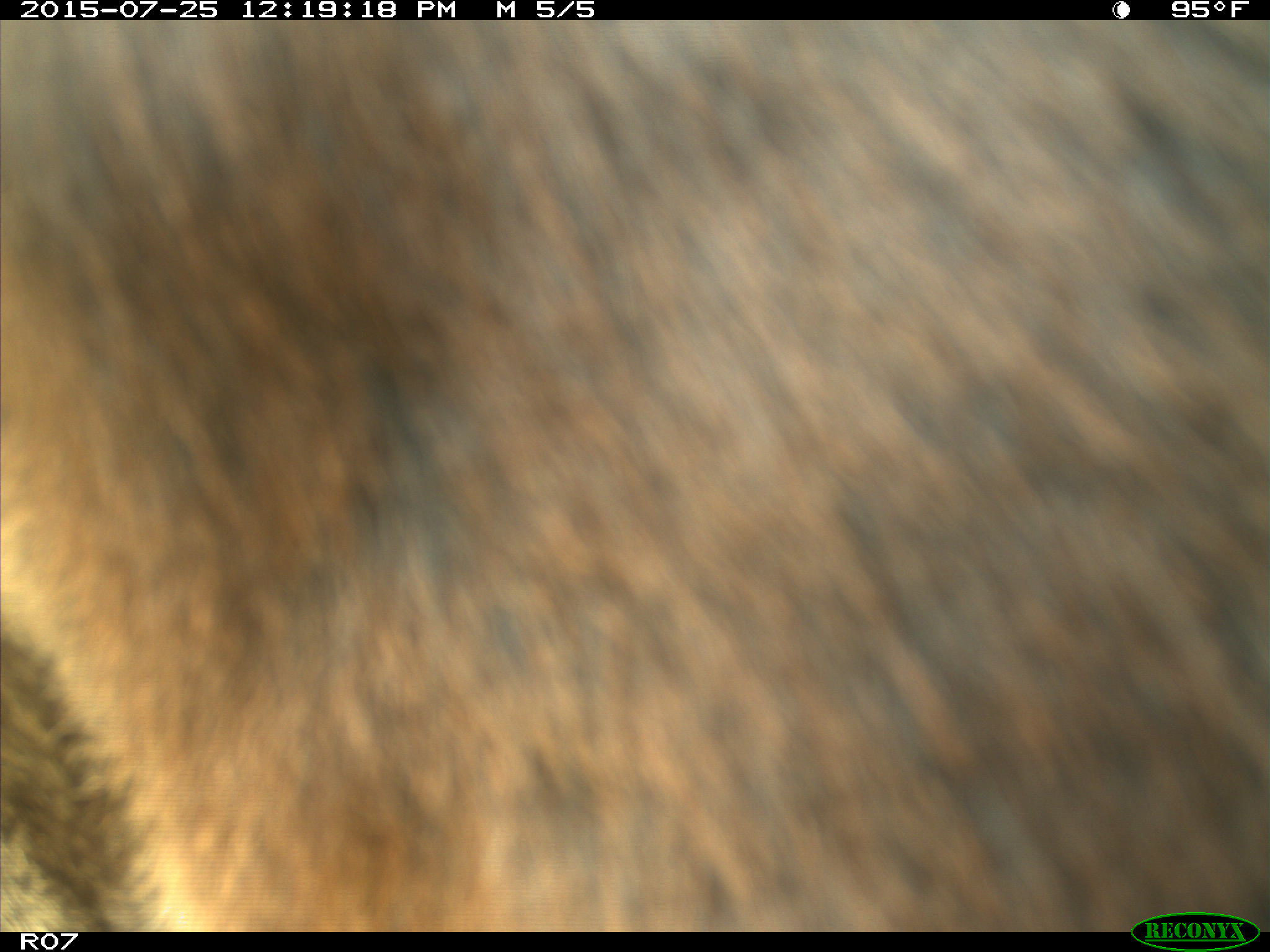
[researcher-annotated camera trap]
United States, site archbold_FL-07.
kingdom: Animalia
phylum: Chordata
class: Mammalia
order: Artiodactyla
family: Bovidae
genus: Bos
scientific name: Bos taurus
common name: domestic cow